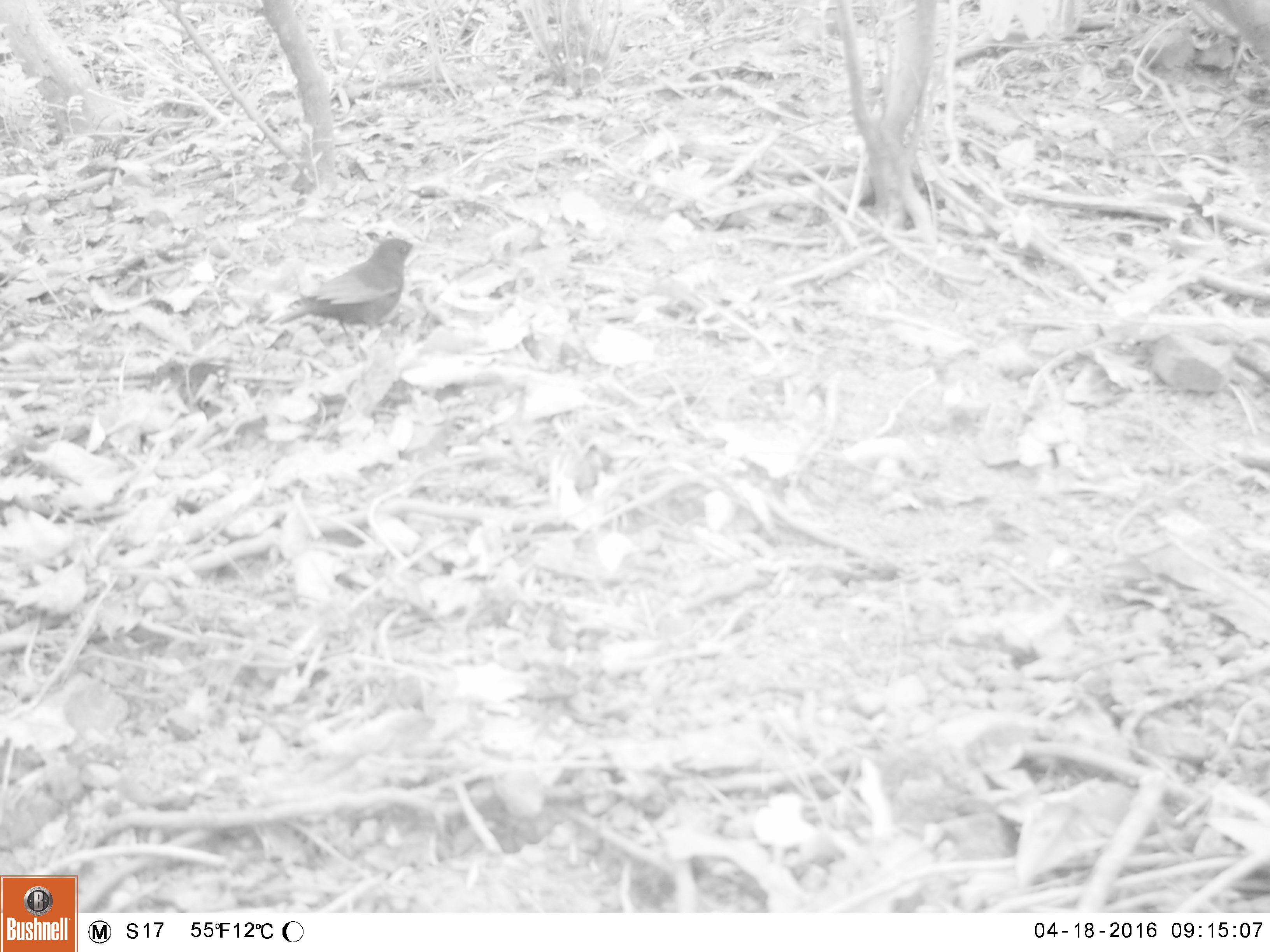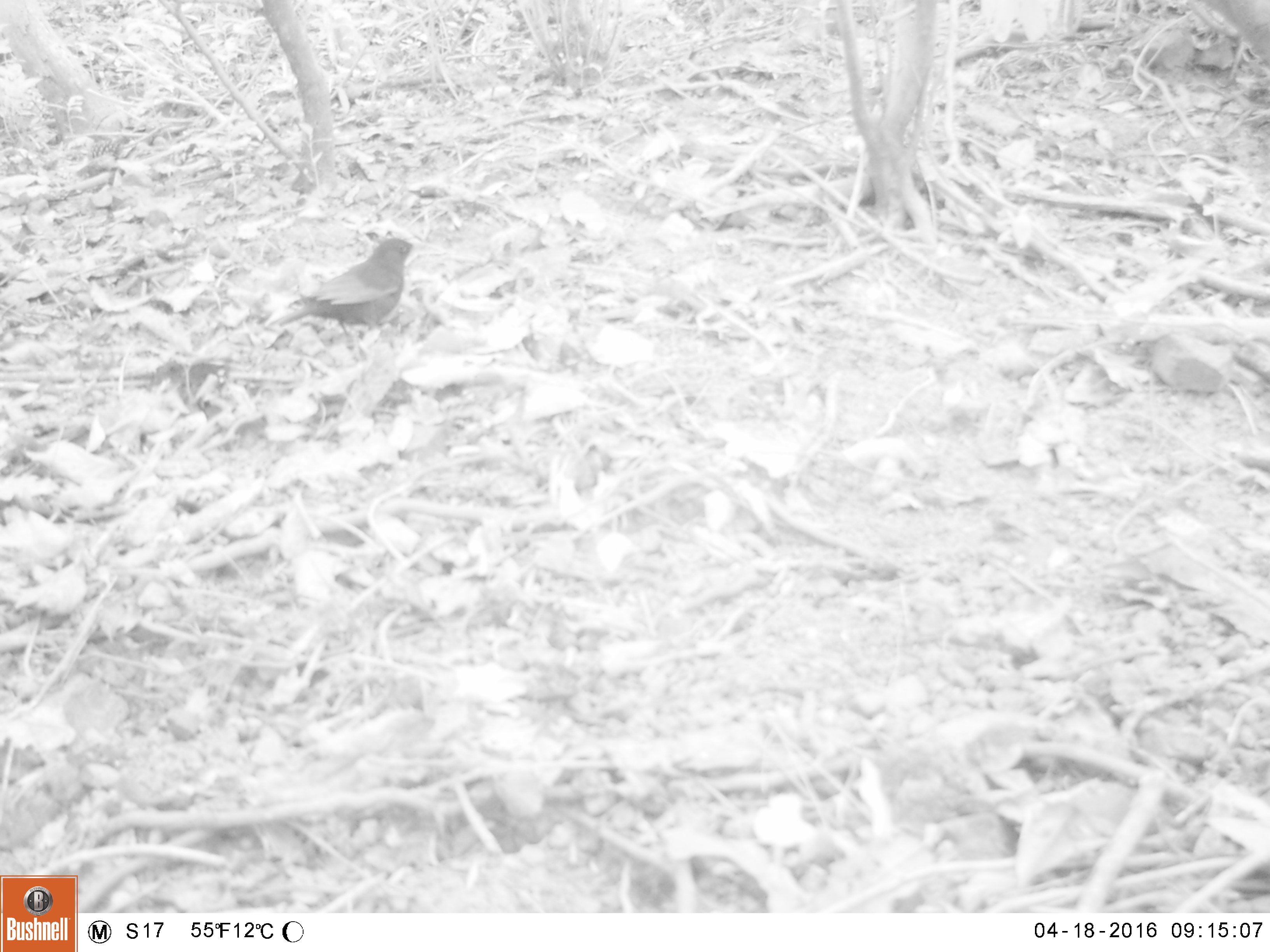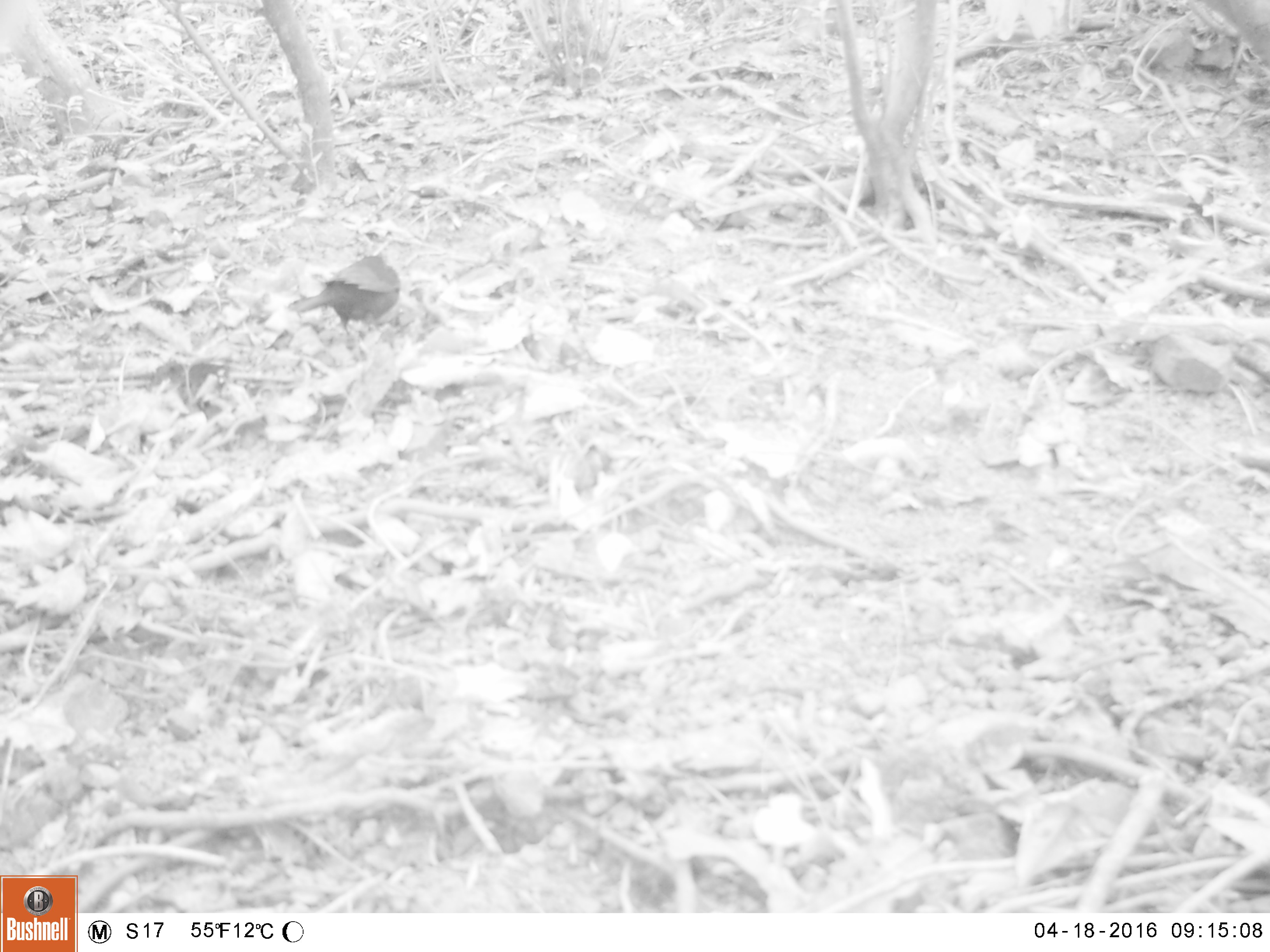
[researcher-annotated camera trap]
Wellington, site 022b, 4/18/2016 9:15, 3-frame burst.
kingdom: Animalia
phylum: Chordata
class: Aves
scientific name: Aves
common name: bird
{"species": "bird (Aves)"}